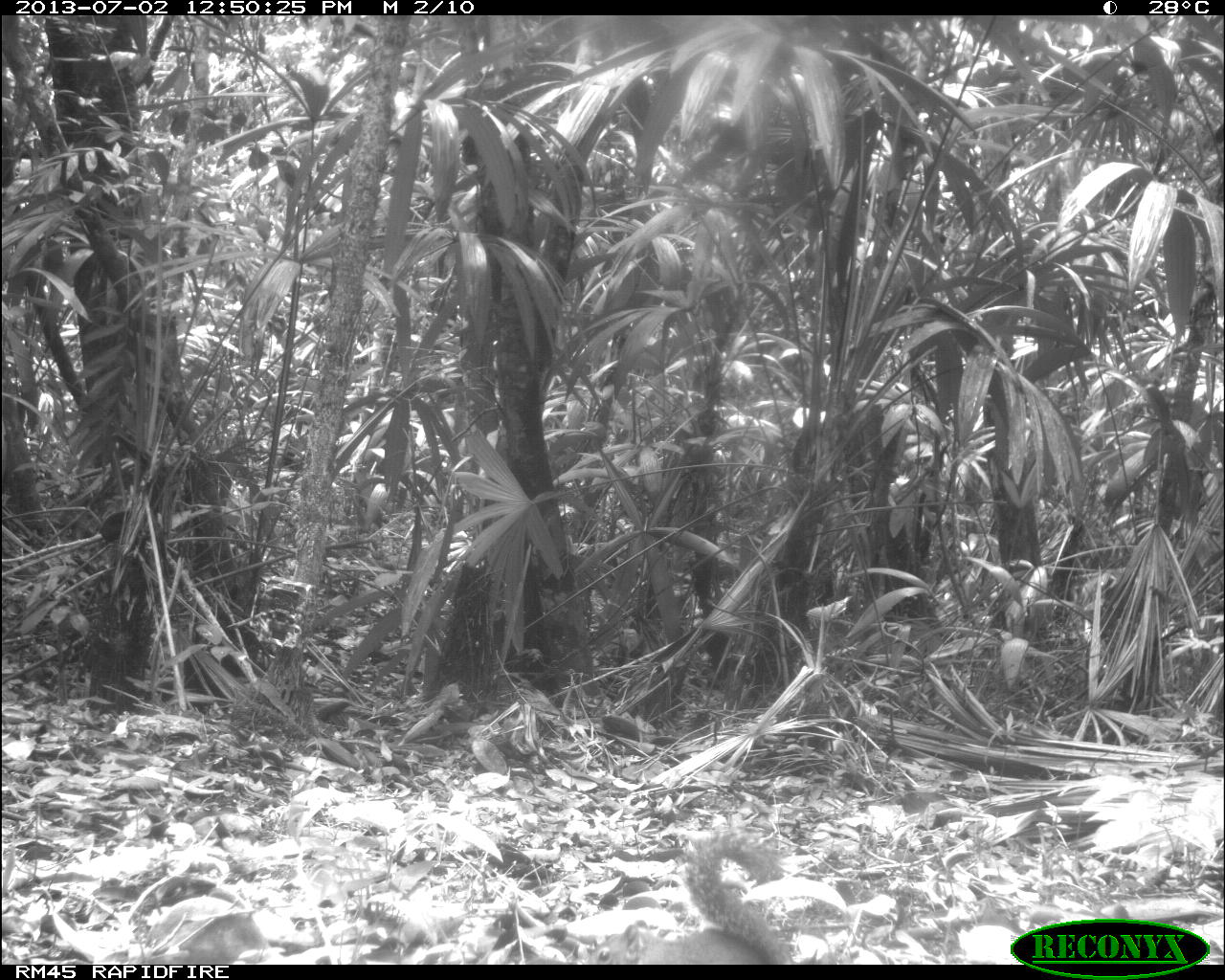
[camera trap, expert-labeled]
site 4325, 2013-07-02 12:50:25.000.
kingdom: Animalia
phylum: Chordata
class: Mammalia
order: Rodentia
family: Sciuridae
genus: Sciurus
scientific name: Sciurus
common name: squirrel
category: sciurus sp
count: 1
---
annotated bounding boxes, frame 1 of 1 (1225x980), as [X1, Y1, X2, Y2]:
sciurus sp: [633, 823, 798, 963]